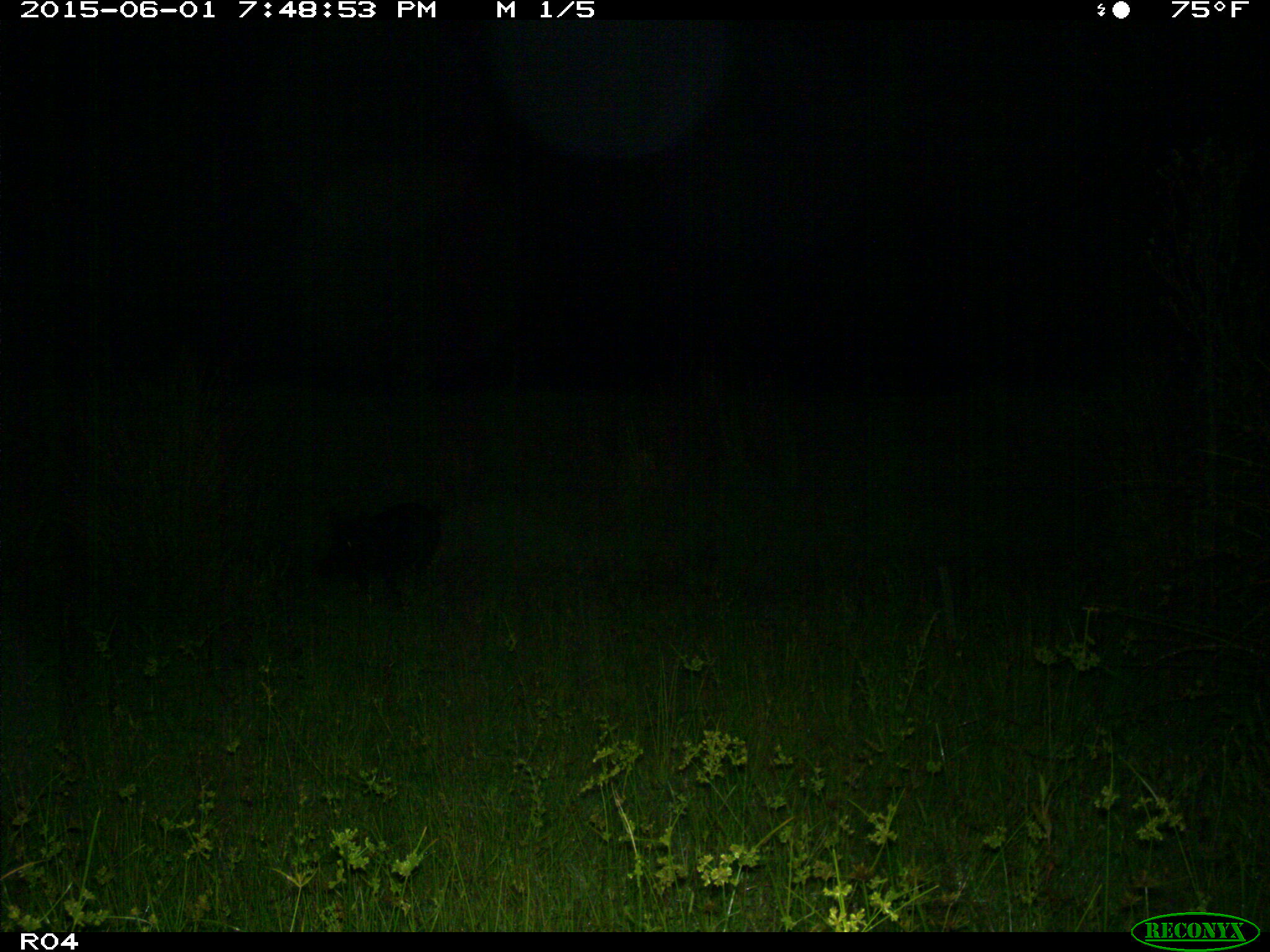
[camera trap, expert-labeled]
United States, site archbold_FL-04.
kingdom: Animalia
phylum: Chordata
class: Mammalia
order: Artiodactyla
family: Suidae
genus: Sus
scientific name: Sus scrofa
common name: wild boar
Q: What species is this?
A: Sus scrofa (wild boar).